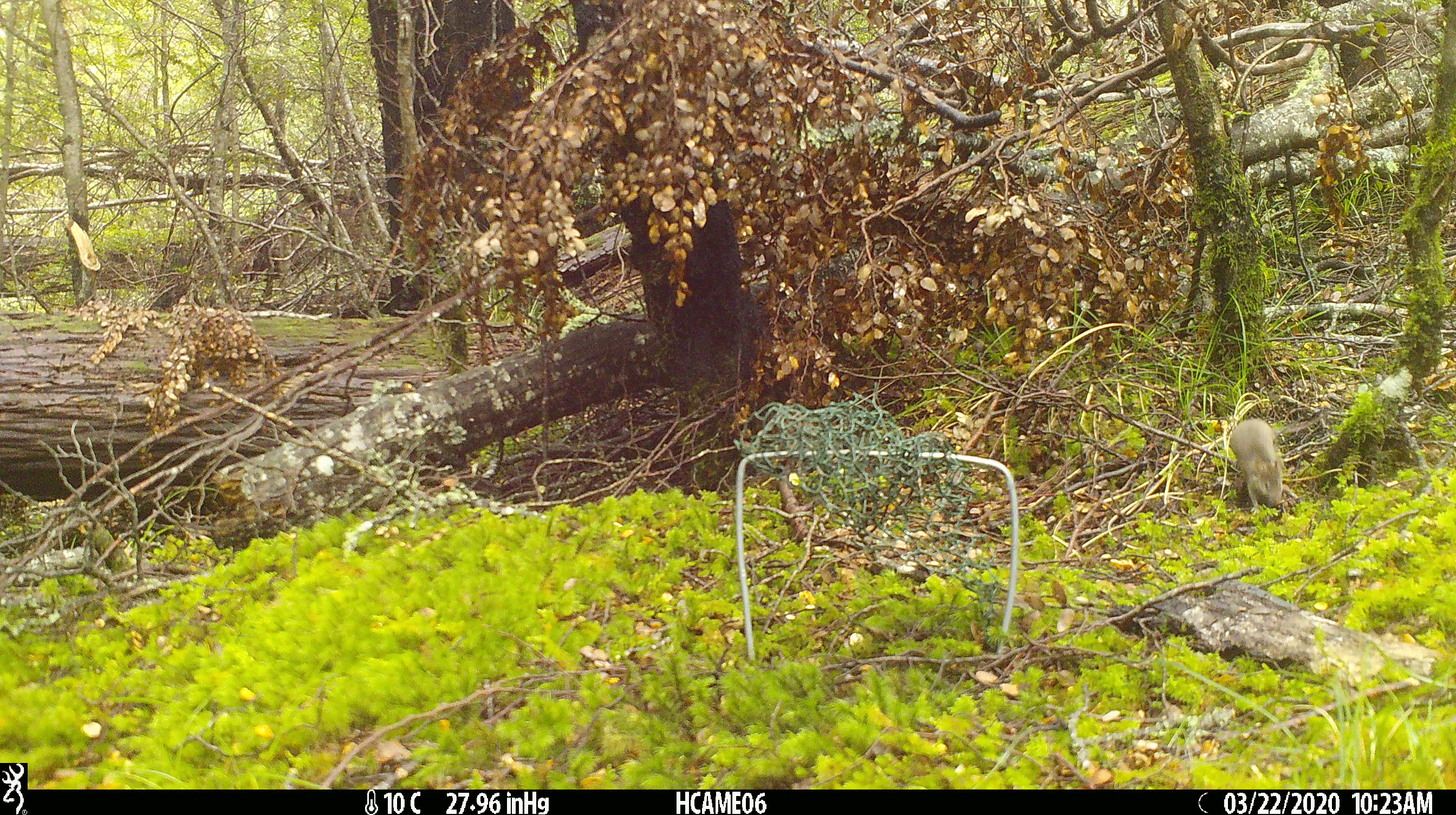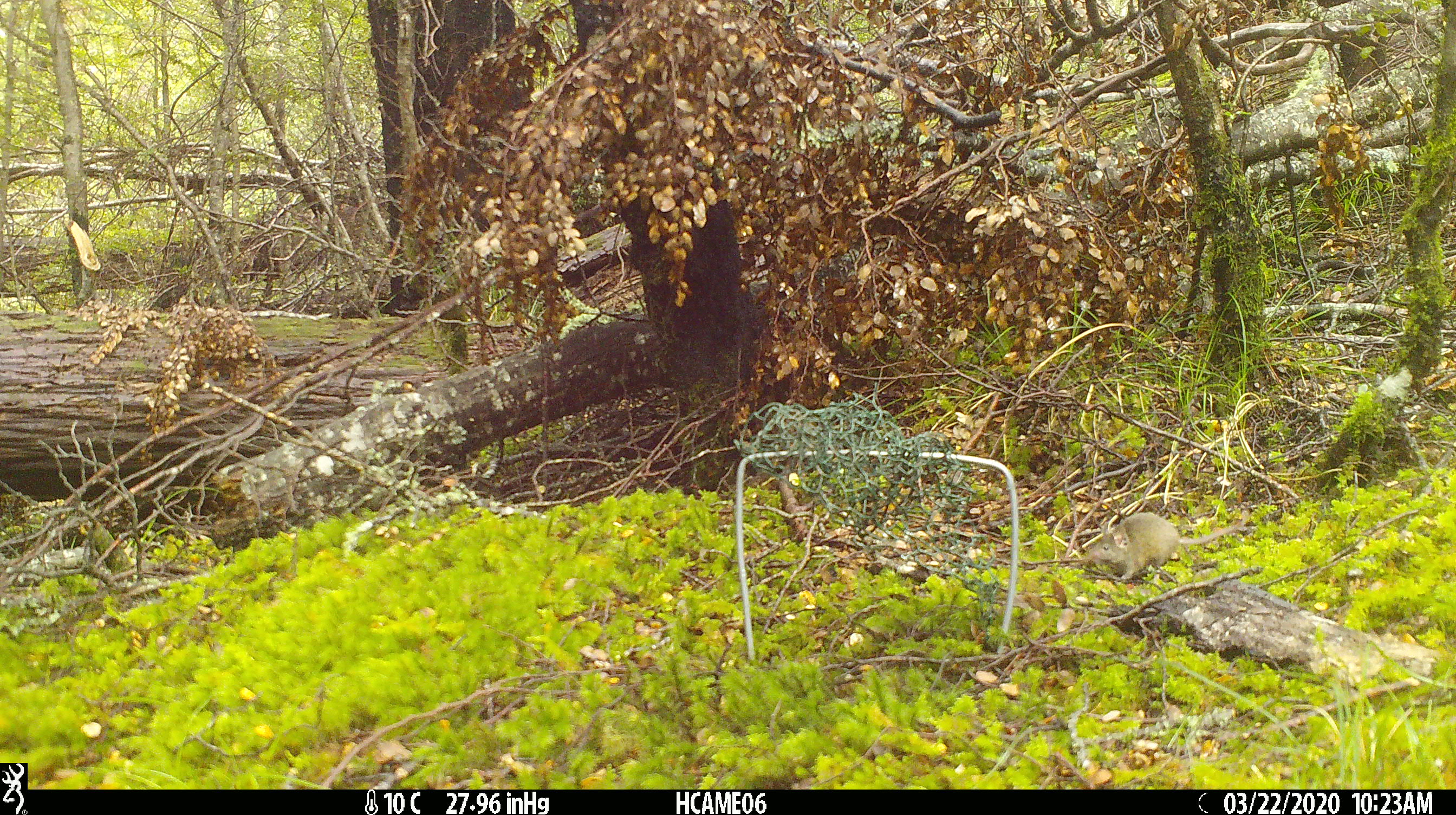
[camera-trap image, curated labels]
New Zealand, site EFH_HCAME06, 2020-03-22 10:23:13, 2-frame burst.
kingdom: Animalia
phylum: Chordata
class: Mammalia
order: Rodentia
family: Muridae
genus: Mus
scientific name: Mus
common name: mouse